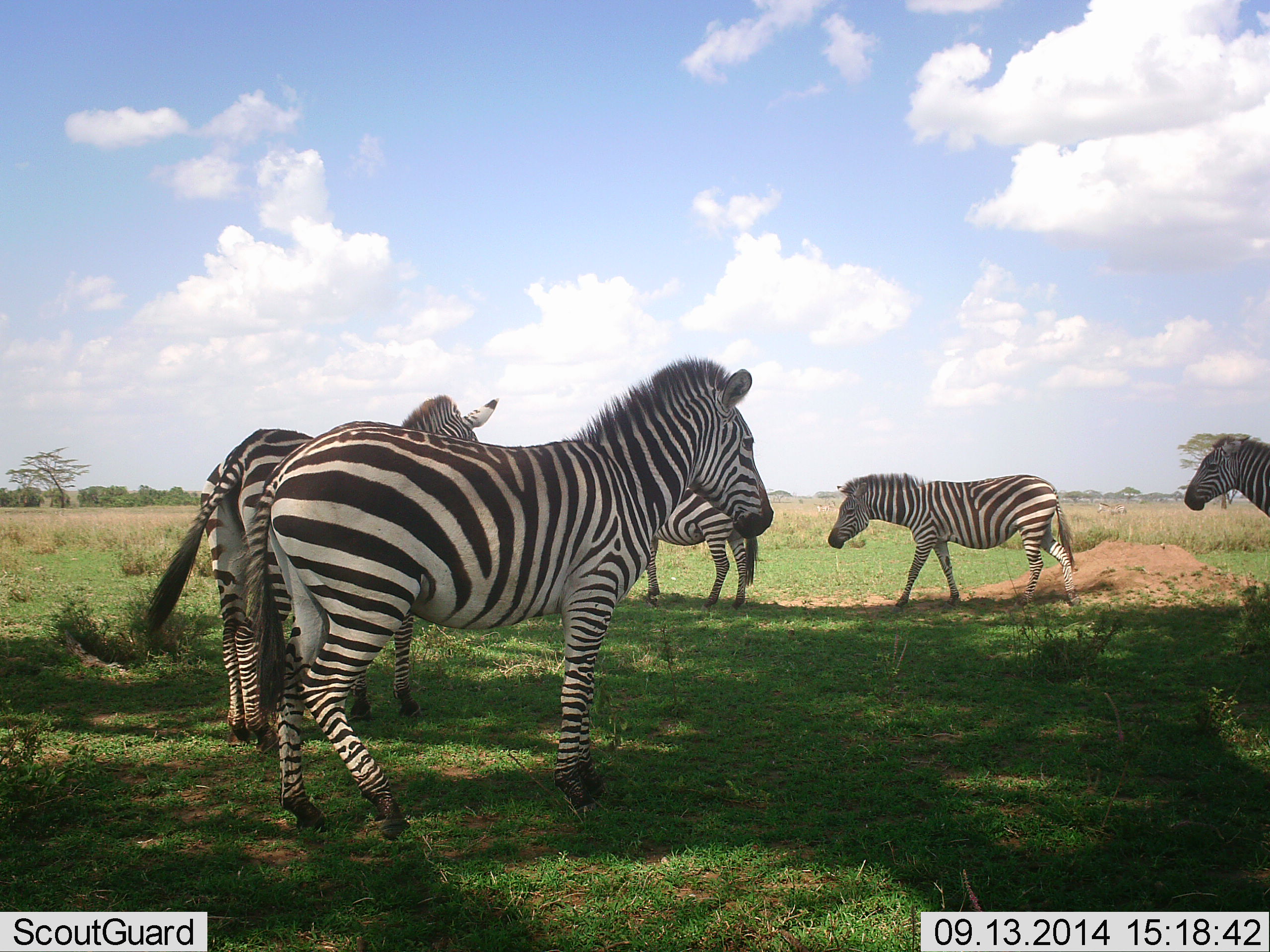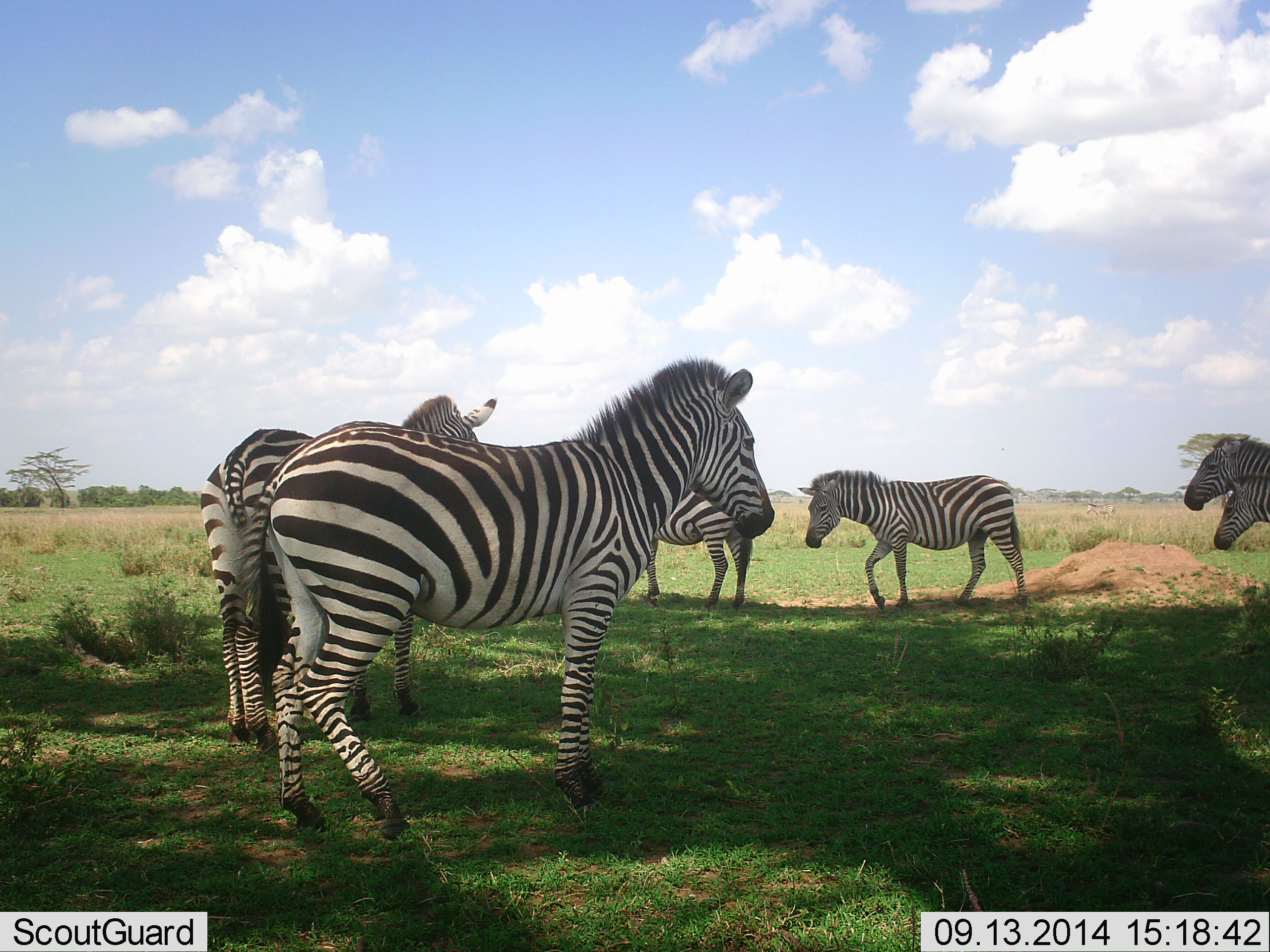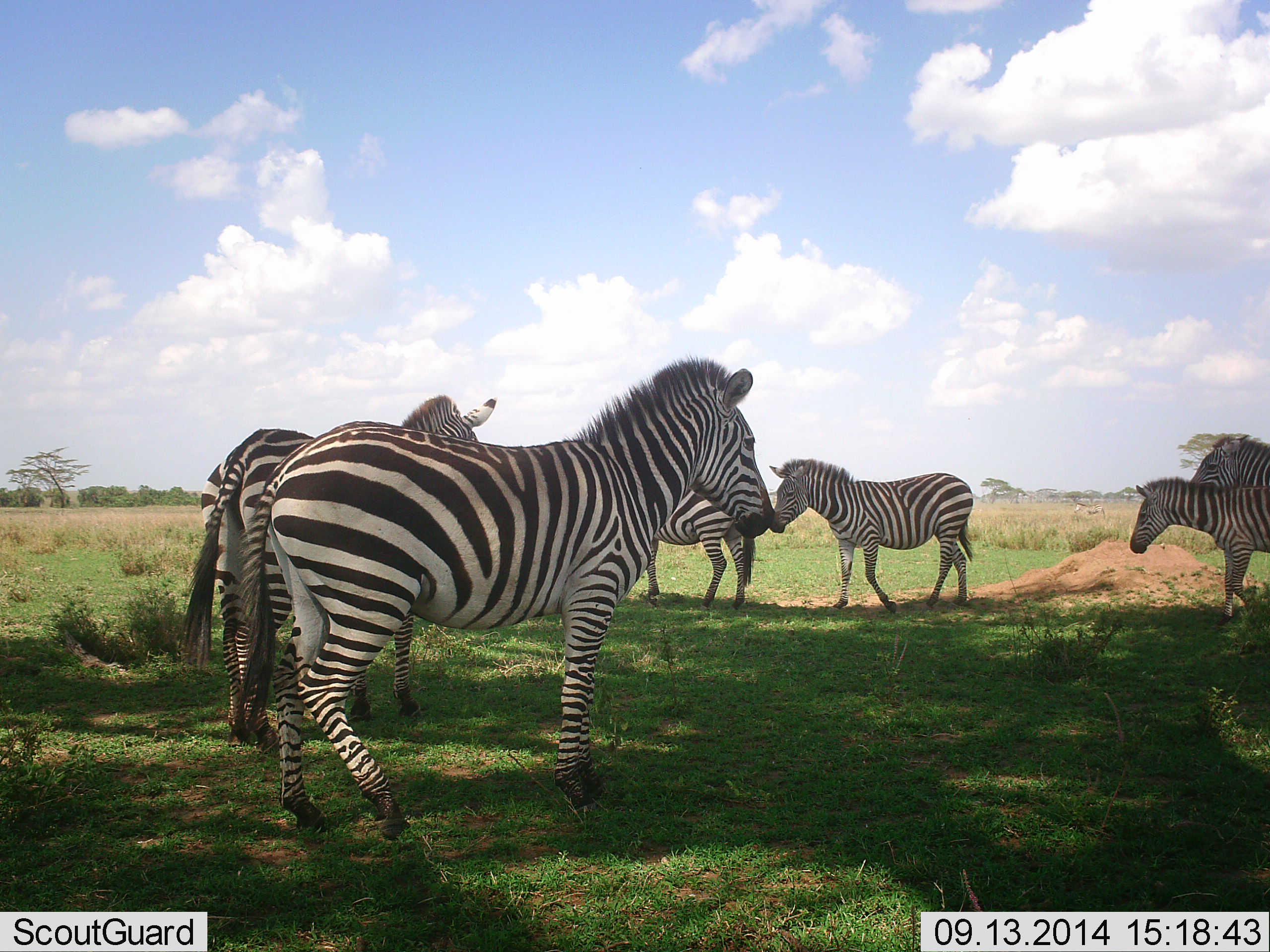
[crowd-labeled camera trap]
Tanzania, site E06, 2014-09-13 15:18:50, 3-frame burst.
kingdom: Animalia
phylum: Chordata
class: Mammalia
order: Perissodactyla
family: Equidae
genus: Equus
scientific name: Equus quagga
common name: plains zebra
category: zebra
Zebra (plains zebra) (Equus quagga), count 6. Behavior (volunteer vote fractions): standing 100%, resting 0%, moving 60%, interacting 10%. Young present (vote fraction): 10%. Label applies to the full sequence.